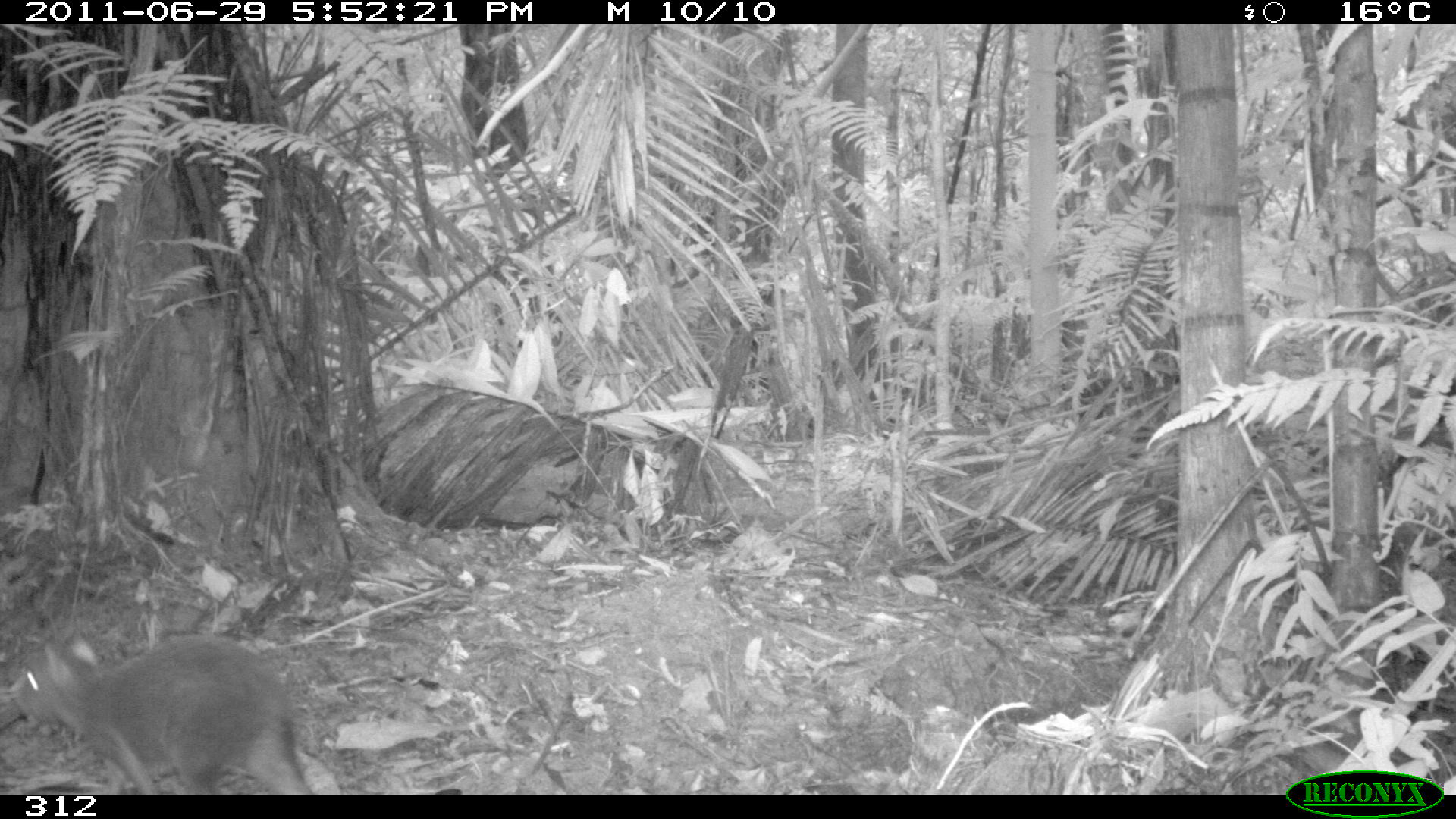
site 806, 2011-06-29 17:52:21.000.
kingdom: Animalia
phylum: Chordata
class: Mammalia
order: Rodentia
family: Dasyproctidae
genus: Dasyprocta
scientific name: Dasyprocta punctata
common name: central american agouti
Dasyprocta punctata (central american agouti).